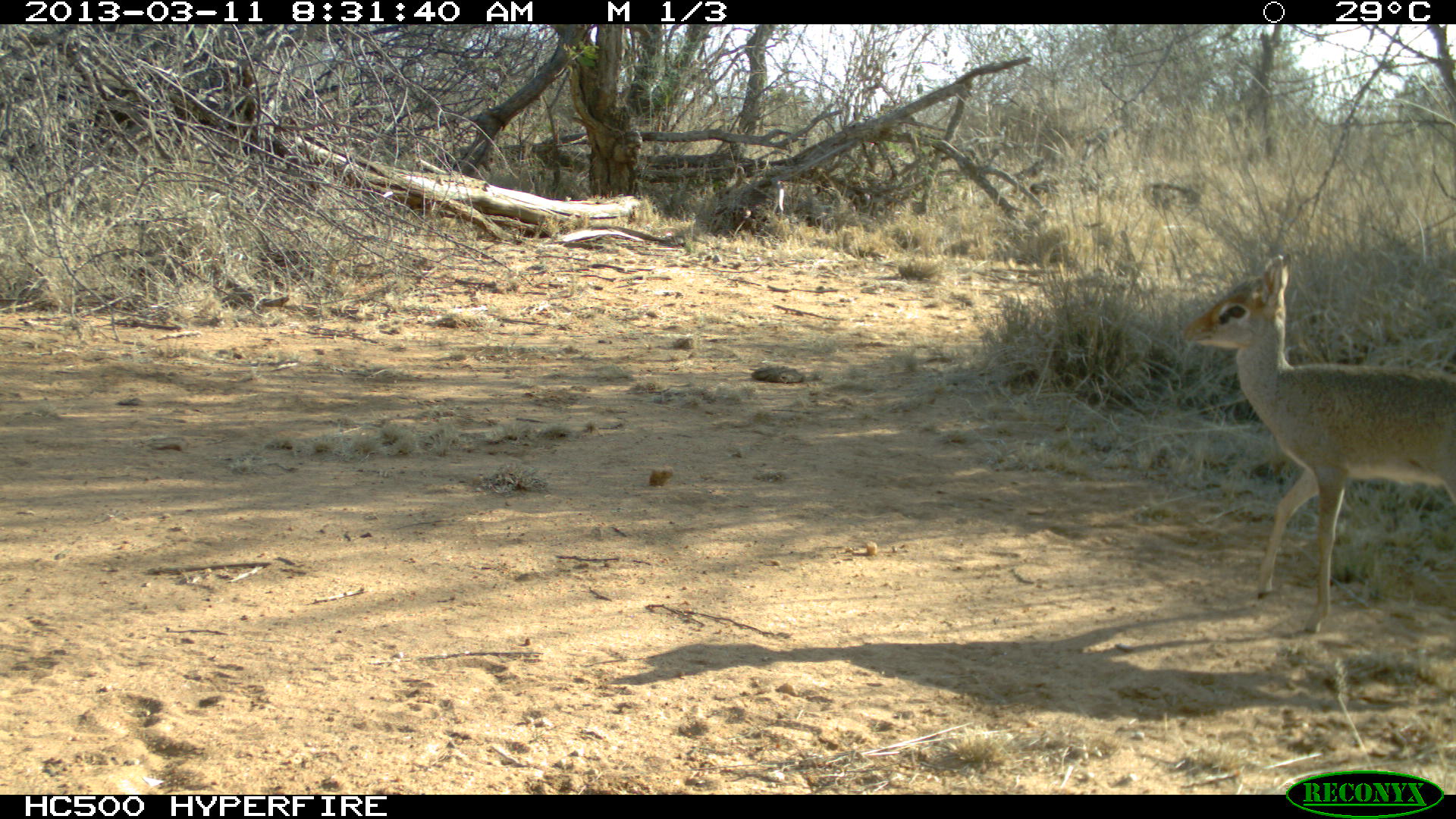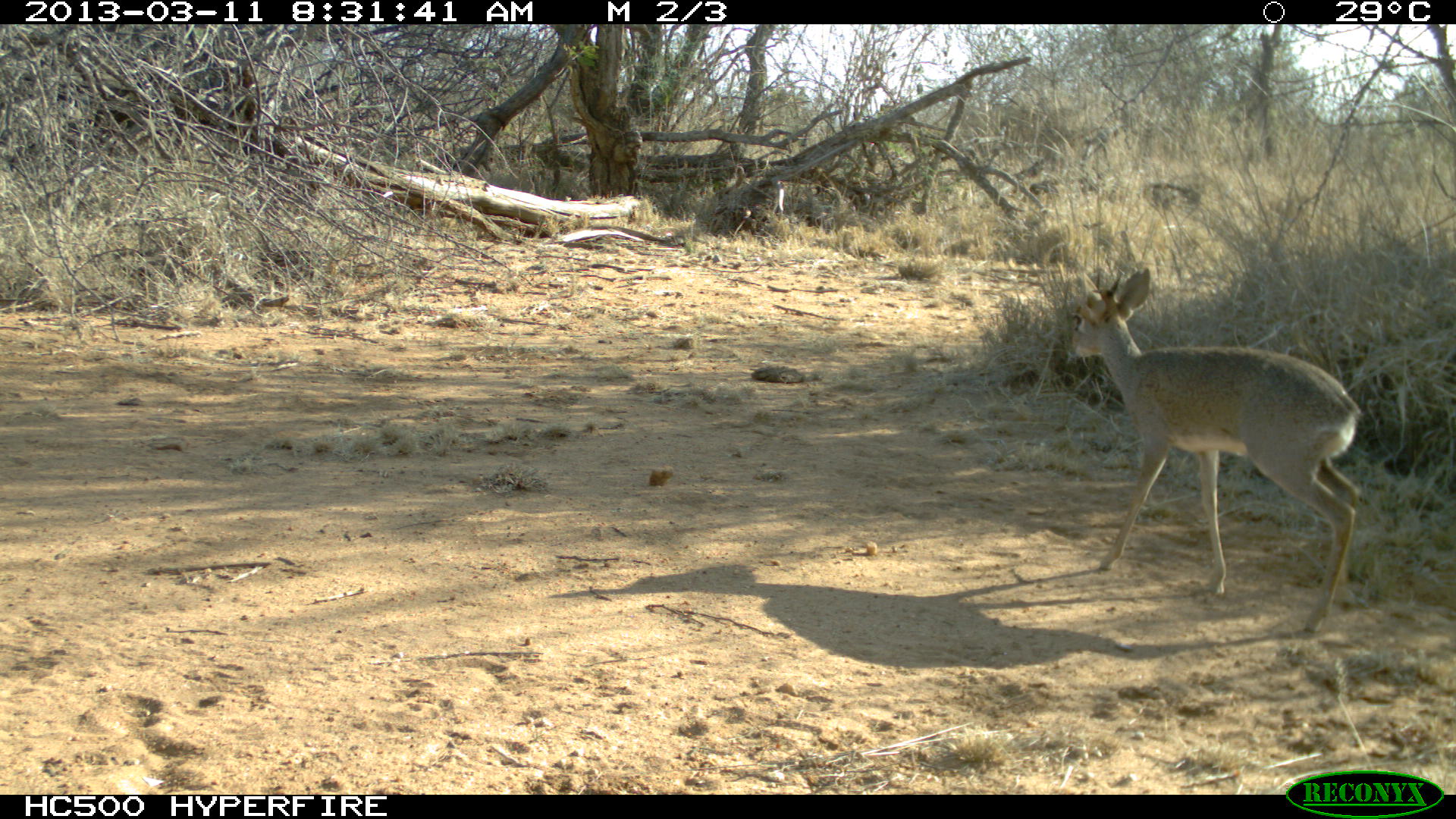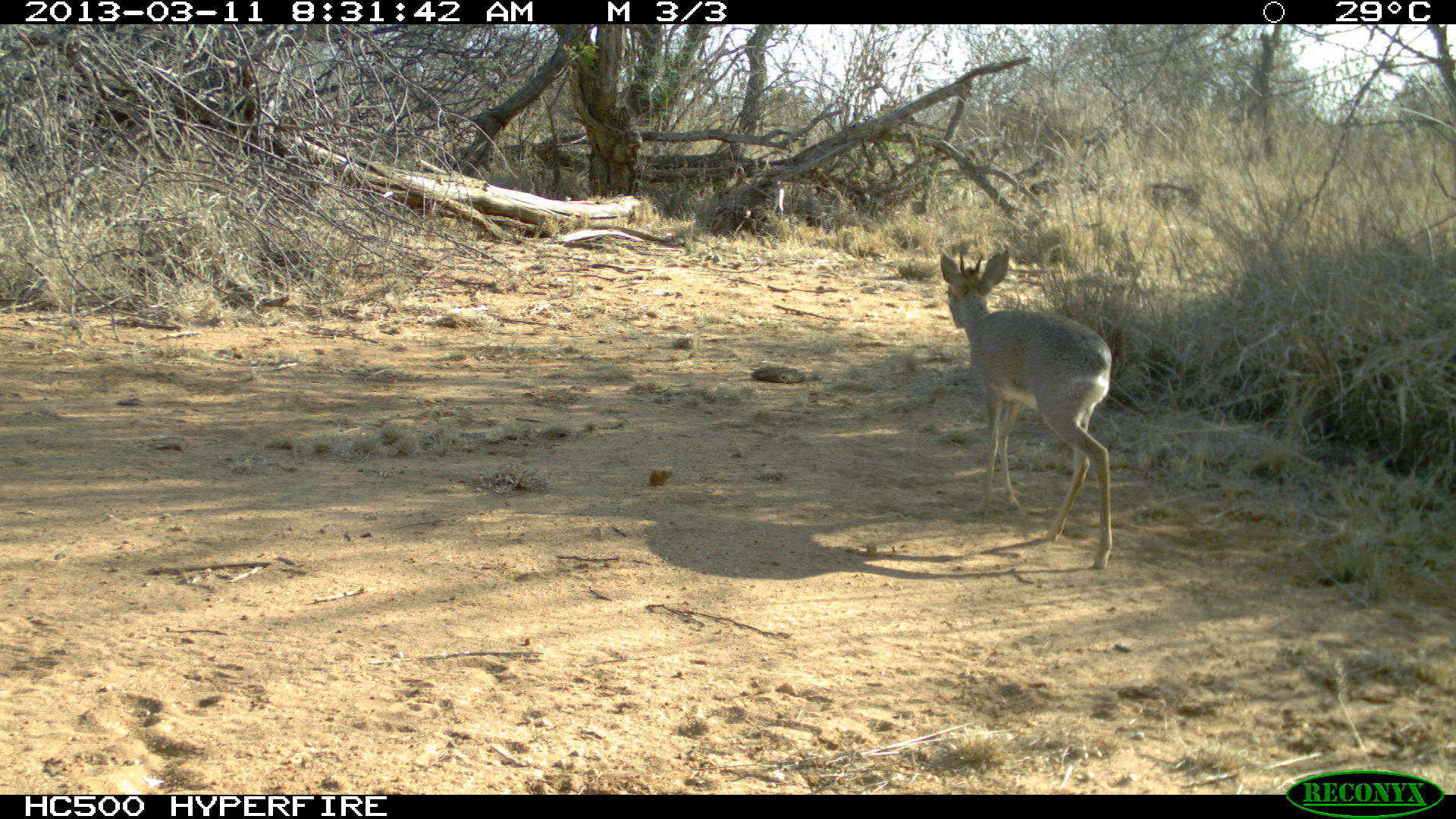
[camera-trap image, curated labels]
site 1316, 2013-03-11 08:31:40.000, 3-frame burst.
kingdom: Animalia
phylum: Chordata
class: Mammalia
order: Artiodactyla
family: Bovidae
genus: Madoqua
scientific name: Madoqua guentheri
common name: günther's dik-dik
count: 1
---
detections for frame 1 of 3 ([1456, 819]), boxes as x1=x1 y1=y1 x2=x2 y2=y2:
madoqua guentheri: x1=1174 y1=249 x2=1455 y2=634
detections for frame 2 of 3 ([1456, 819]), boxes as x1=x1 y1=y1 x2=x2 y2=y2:
madoqua guentheri: x1=1065 y1=265 x2=1363 y2=633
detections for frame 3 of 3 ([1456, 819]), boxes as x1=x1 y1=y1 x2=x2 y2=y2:
madoqua guentheri: x1=938 y1=248 x2=1113 y2=570